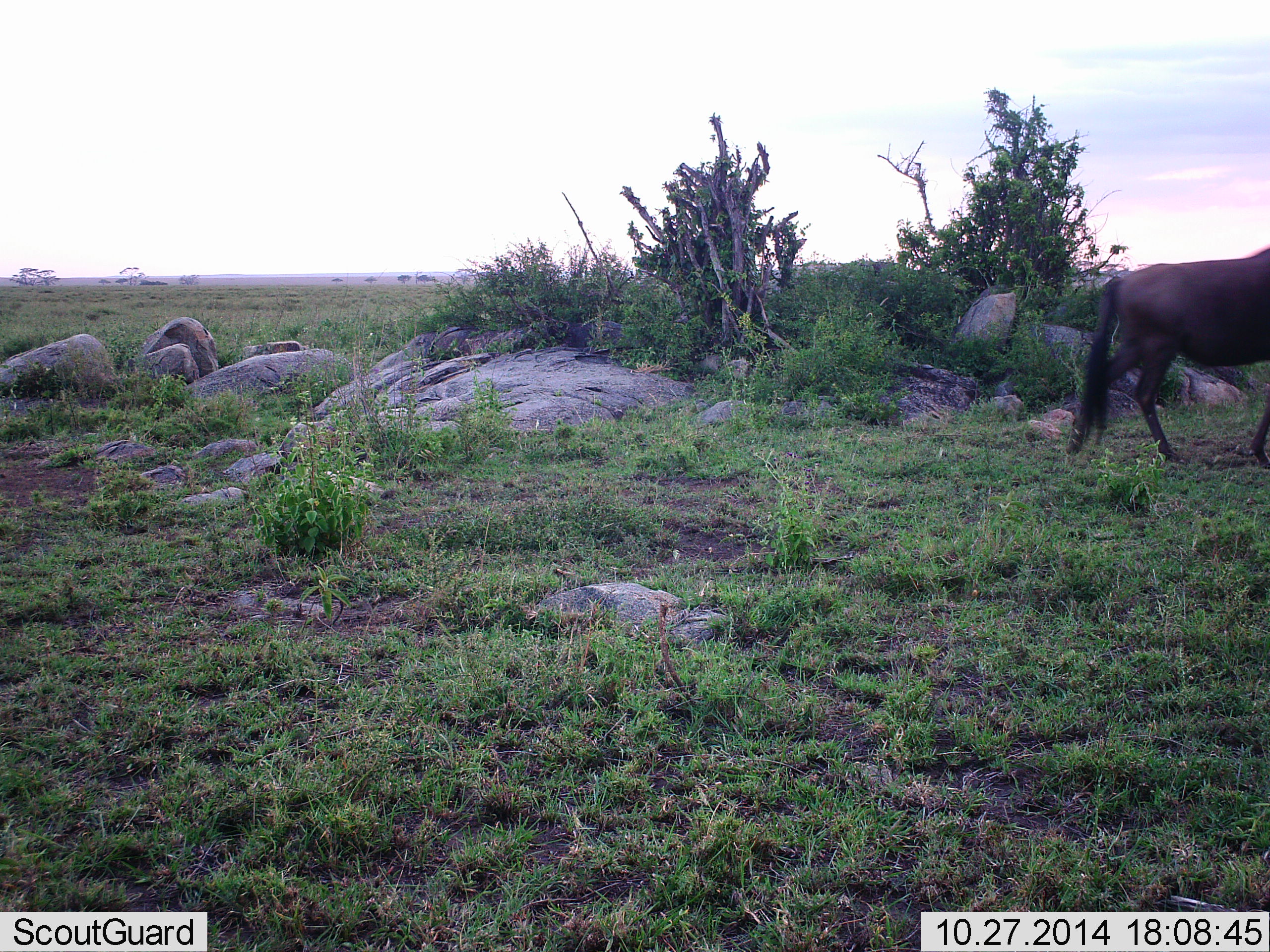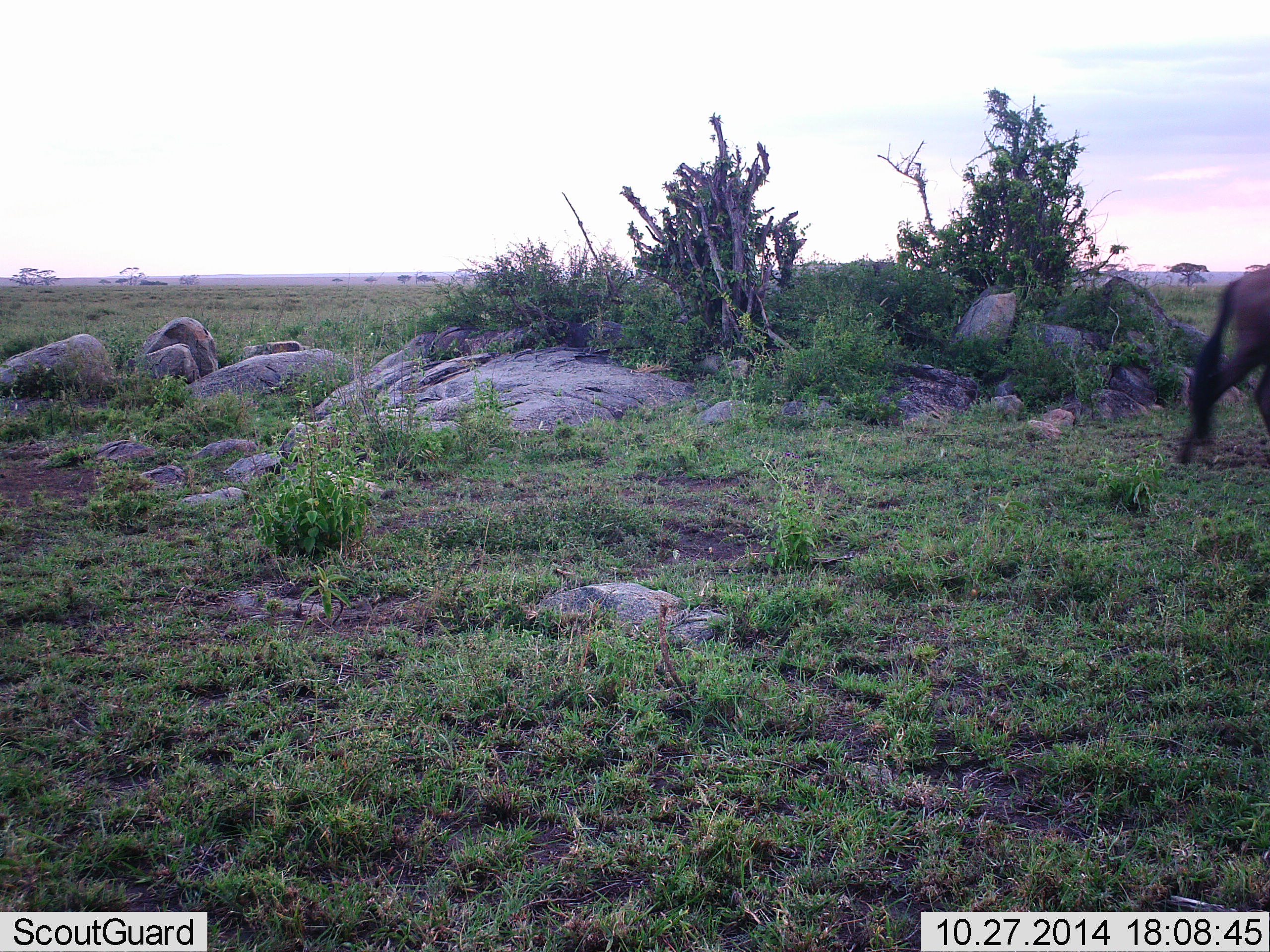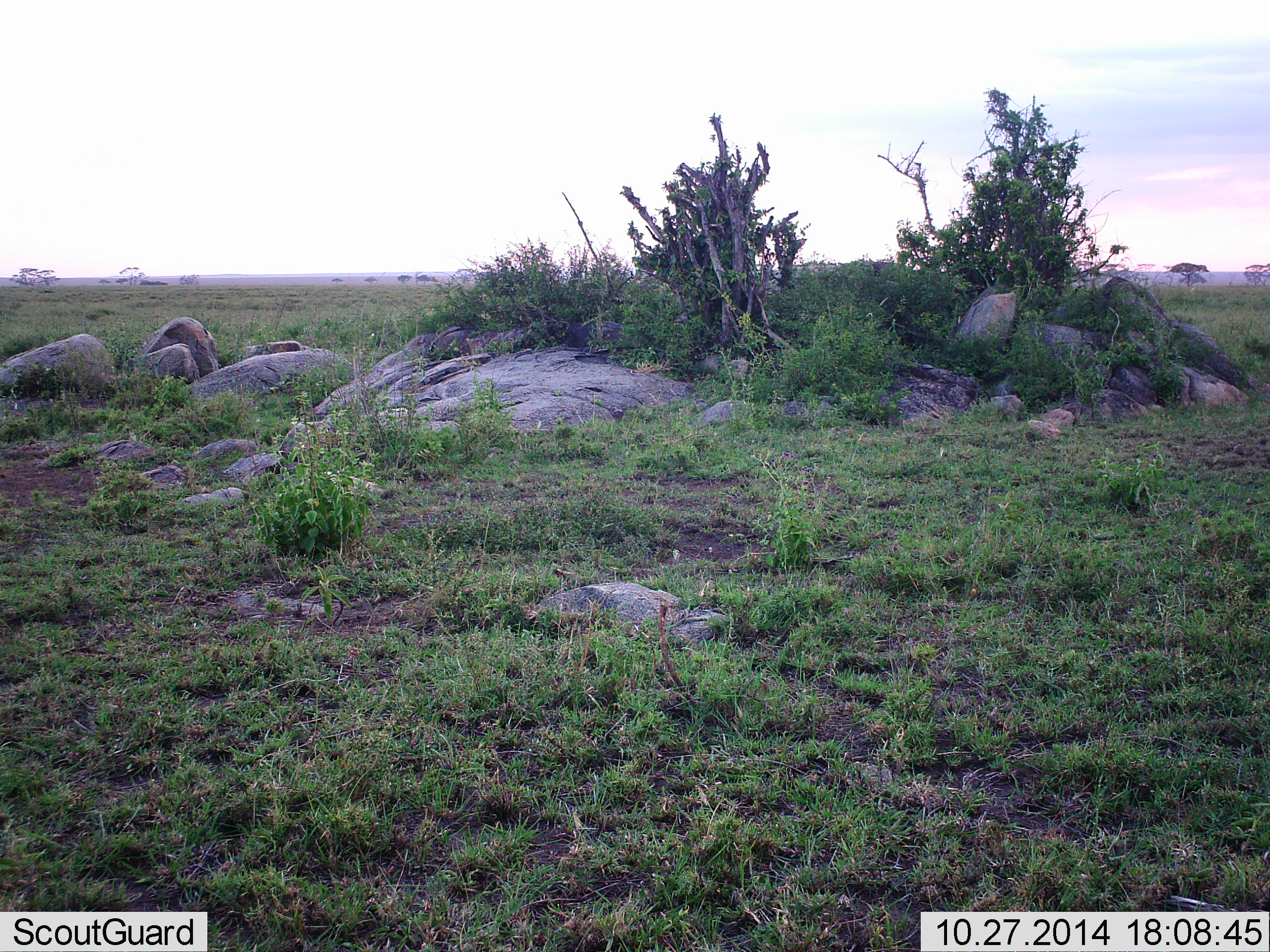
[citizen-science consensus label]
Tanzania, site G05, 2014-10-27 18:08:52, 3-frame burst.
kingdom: Animalia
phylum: Chordata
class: Mammalia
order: Artiodactyla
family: Bovidae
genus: Connochaetes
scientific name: Connochaetes taurinus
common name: blue wildebeest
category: wildebeest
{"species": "wildebeest (blue wildebeest) (Connochaetes taurinus)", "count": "1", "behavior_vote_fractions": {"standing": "0%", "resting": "0%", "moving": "100%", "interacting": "0%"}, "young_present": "0%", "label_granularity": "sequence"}